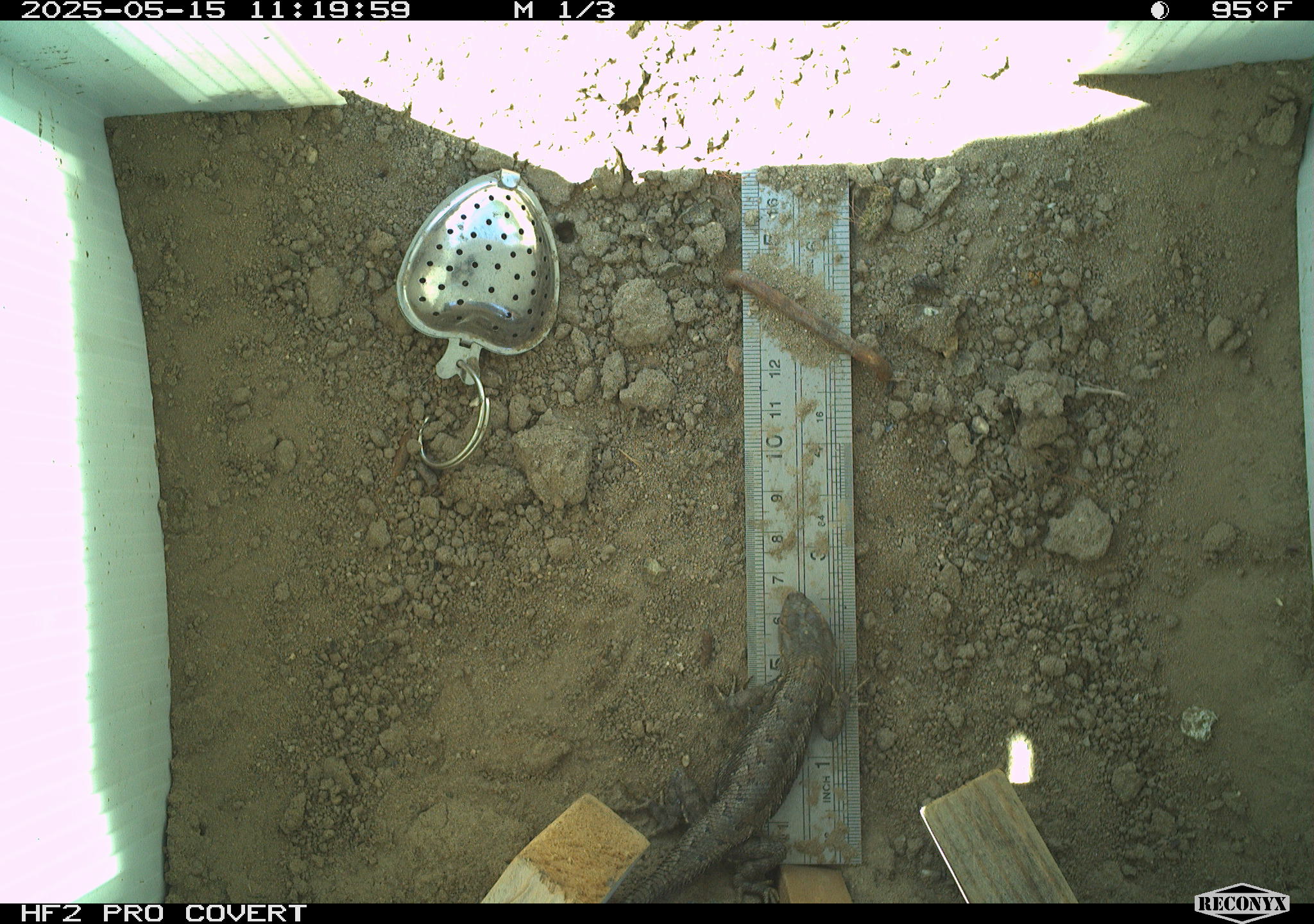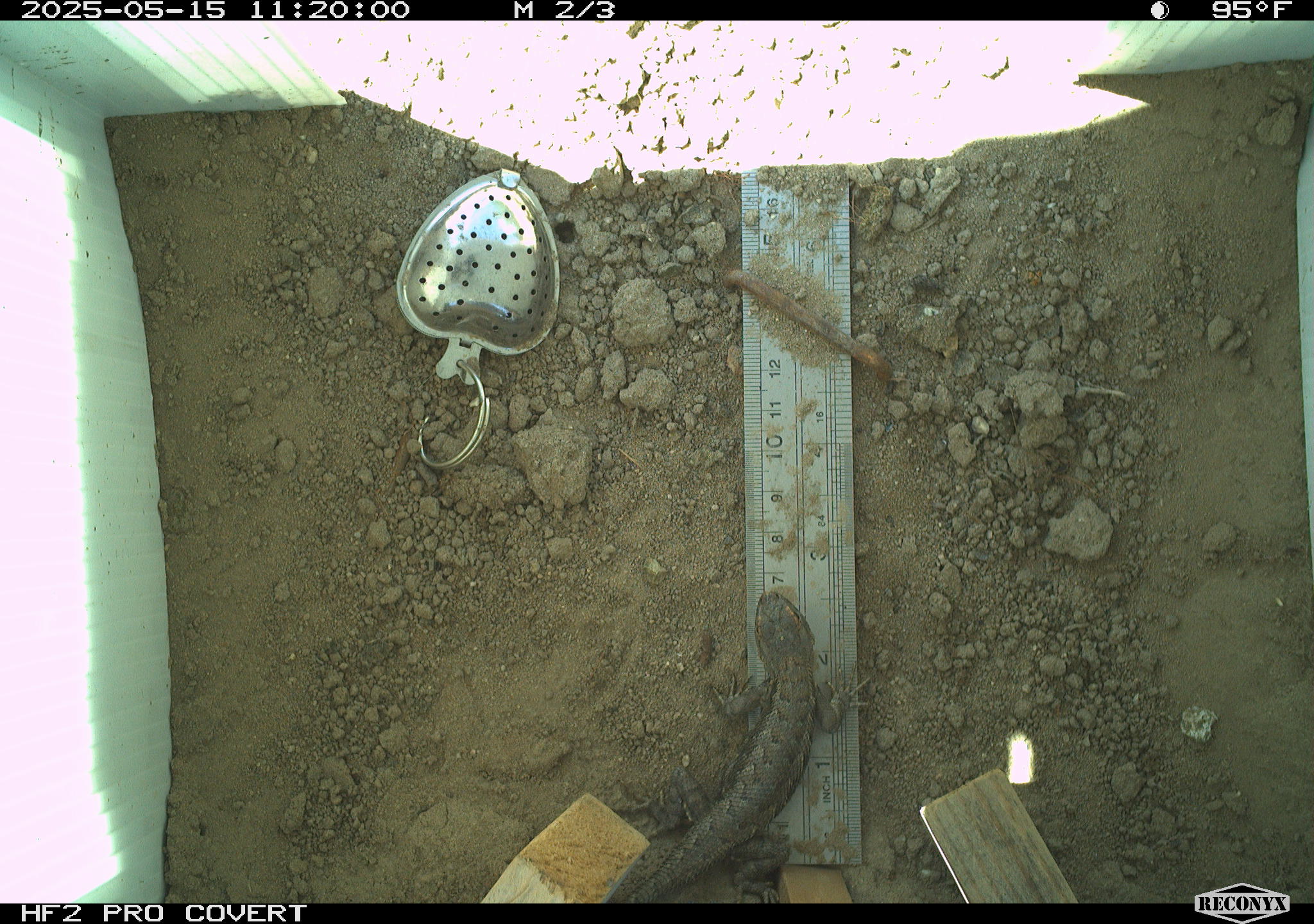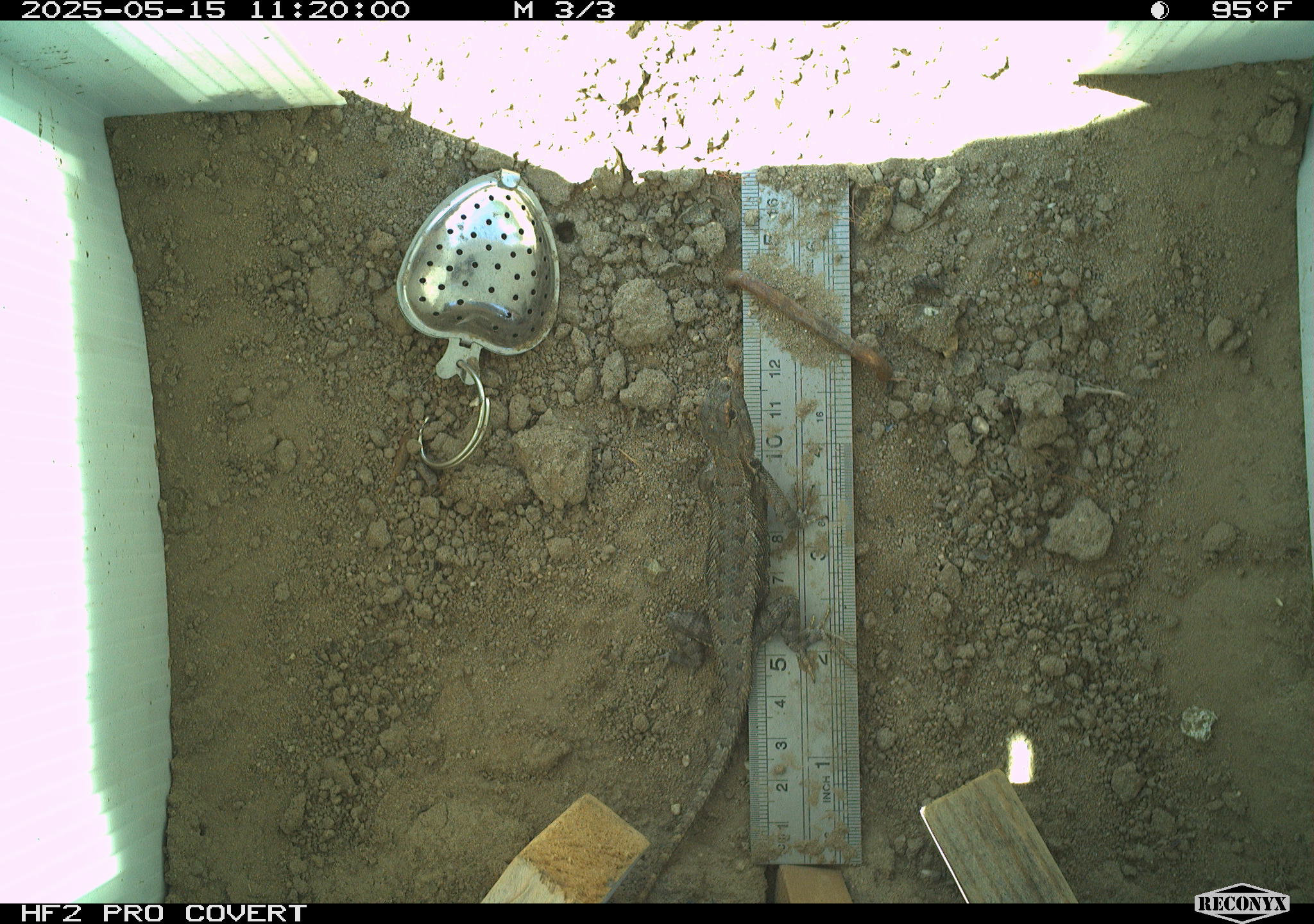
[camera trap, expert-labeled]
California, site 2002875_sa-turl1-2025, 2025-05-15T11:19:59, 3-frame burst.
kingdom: Animalia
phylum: Chordata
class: Reptilia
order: Squamata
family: Phrynosomatidae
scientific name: Phrynosomatidae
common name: north american spiny lizards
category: sceloporus/uta species